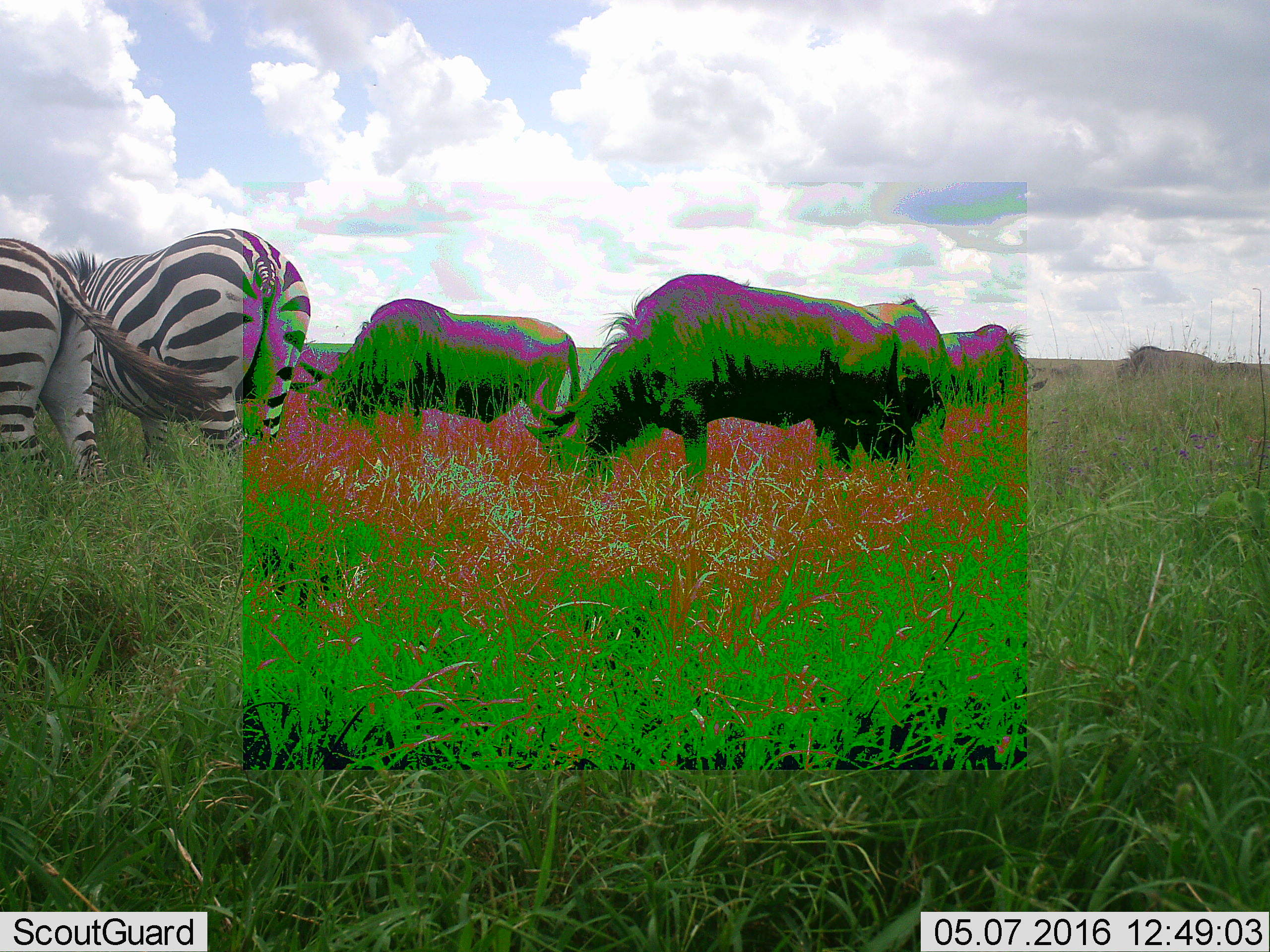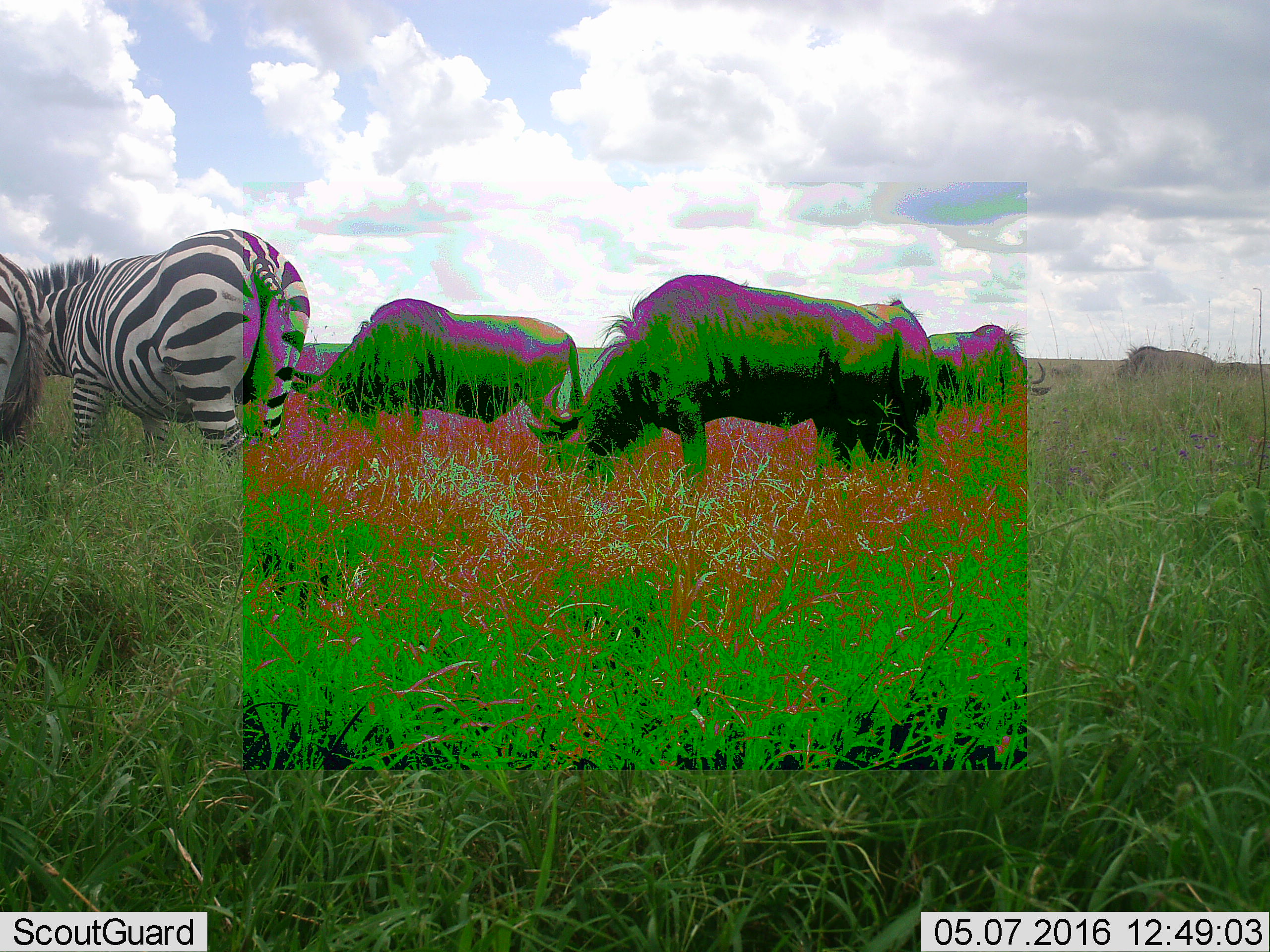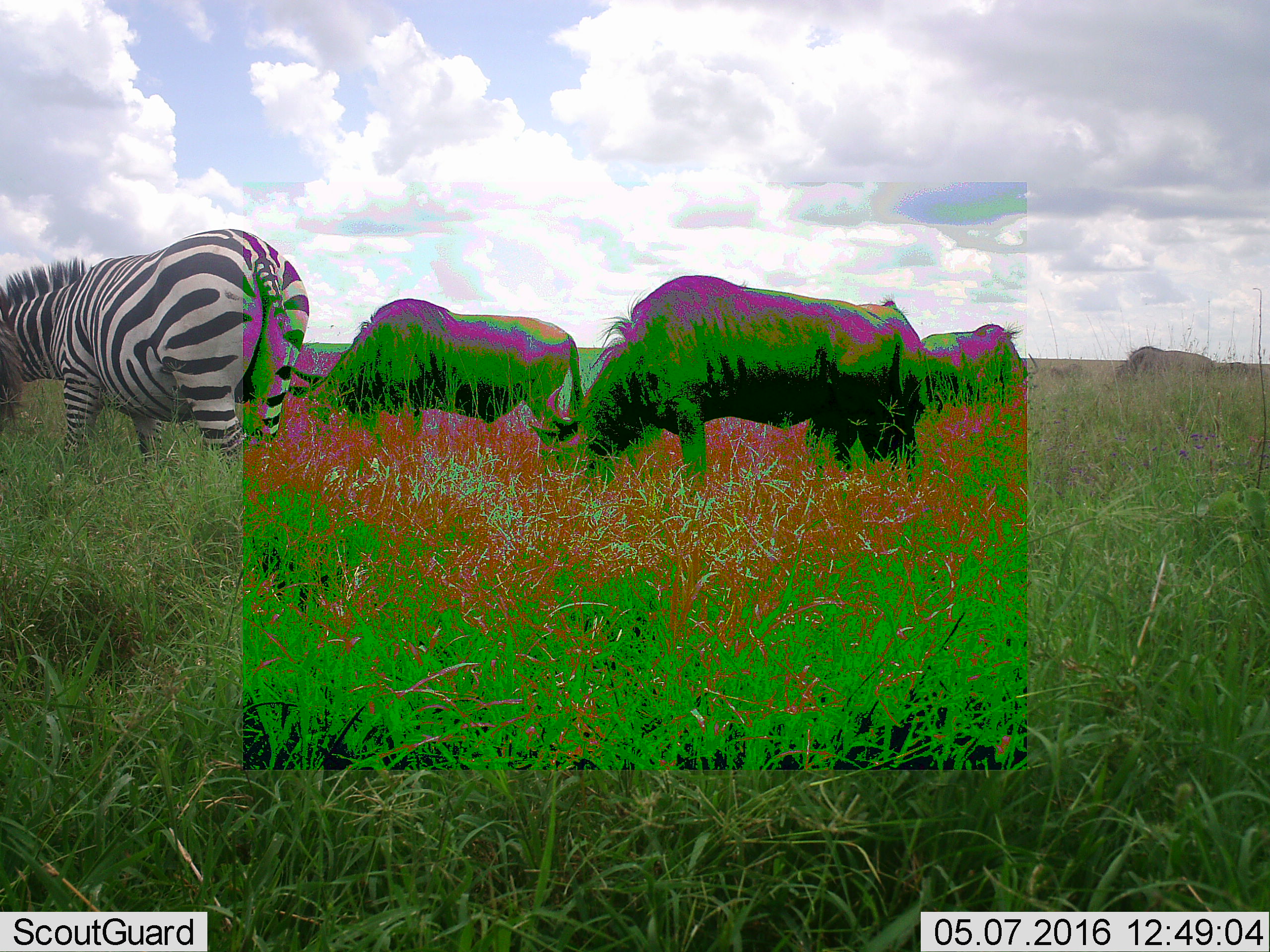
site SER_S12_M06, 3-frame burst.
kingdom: Animalia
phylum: Chordata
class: Mammalia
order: Artiodactyla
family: Bovidae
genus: Connochaetes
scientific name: Connochaetes taurinus taurinus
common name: blue wildebeest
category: wildebeestblue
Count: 5.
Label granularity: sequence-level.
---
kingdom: Animalia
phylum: Chordata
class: Mammalia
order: Perissodactyla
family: Equidae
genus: Equus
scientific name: Equus quagga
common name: plains zebra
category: zebraplains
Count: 2.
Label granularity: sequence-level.